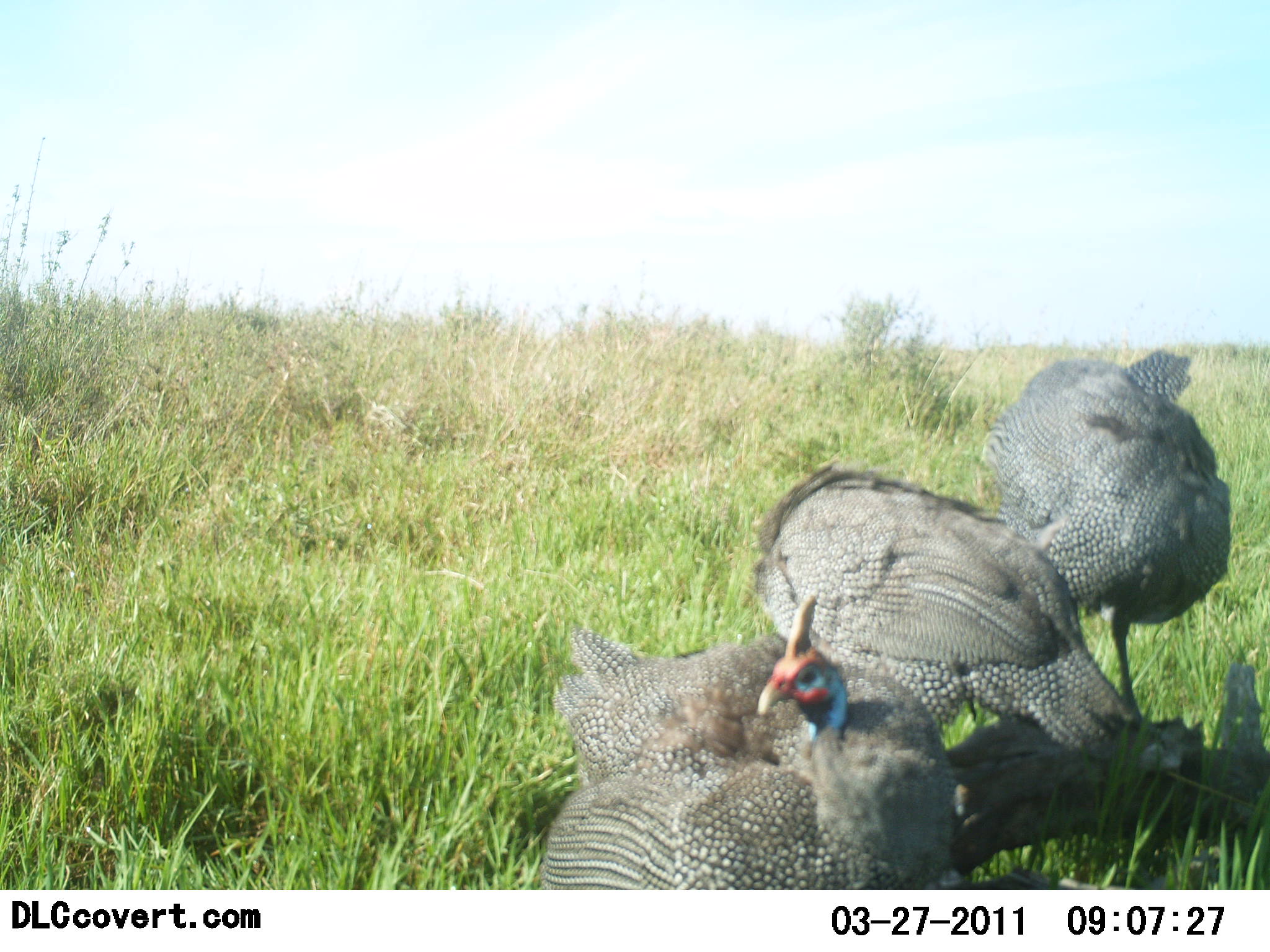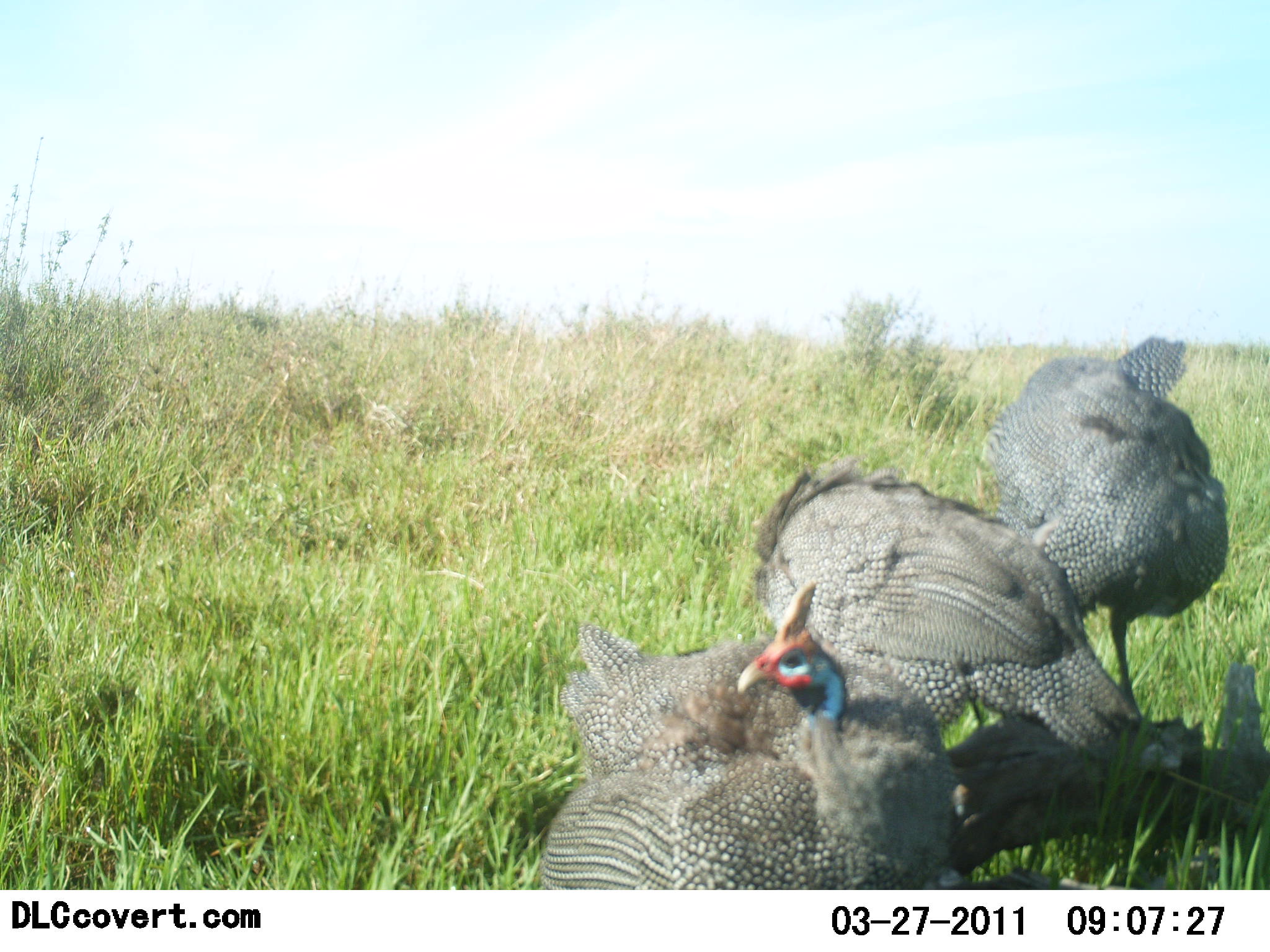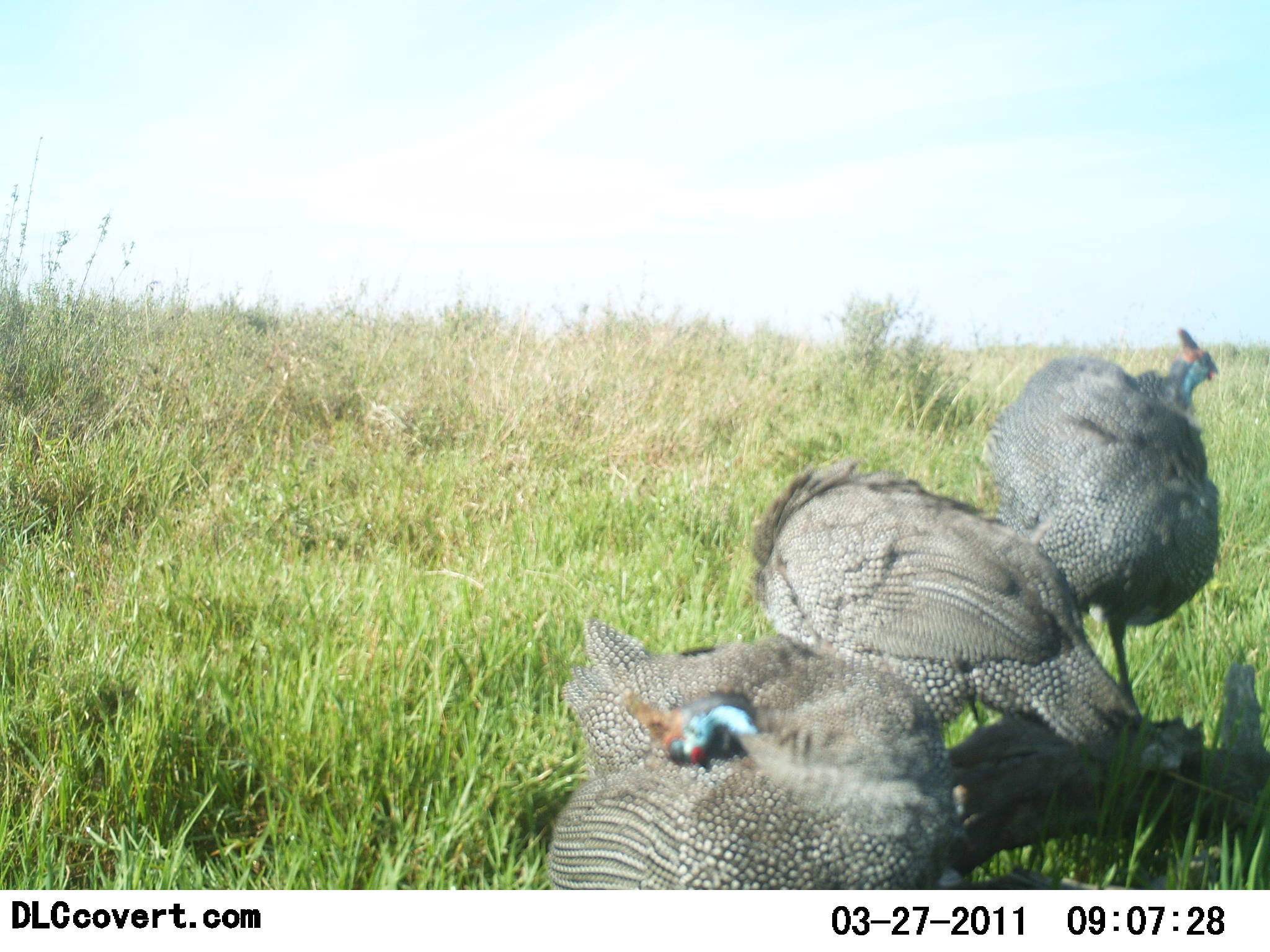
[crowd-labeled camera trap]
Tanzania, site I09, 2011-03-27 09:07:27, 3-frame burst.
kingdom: Animalia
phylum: Chordata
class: Aves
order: Galliformes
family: Numididae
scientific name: Numididae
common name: guinea fowl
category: guineafowl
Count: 3.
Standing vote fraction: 82%.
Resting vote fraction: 27%.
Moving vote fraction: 9%.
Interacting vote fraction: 9%.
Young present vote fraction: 0%.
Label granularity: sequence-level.